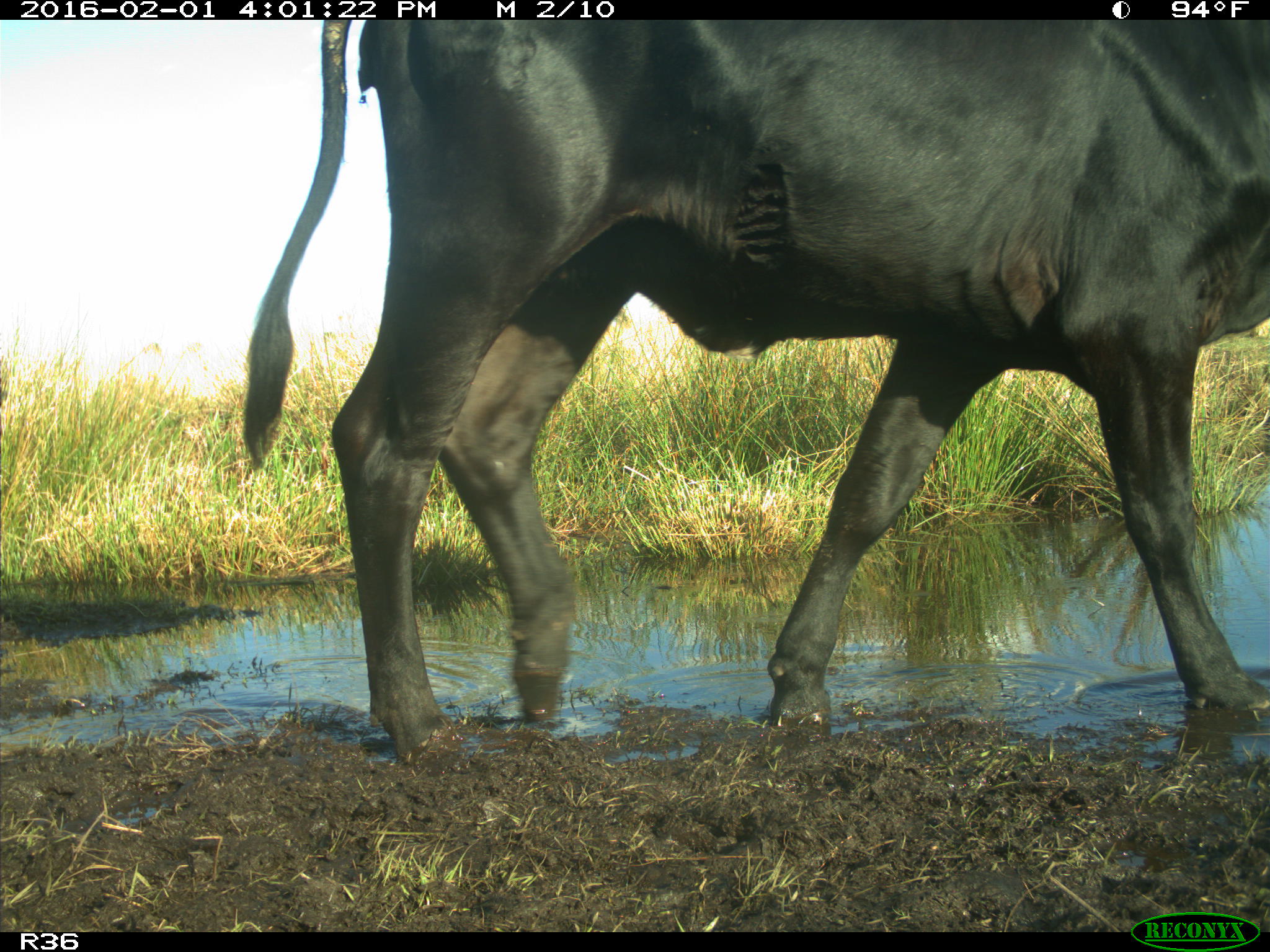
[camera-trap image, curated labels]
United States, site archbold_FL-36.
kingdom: Animalia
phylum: Chordata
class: Mammalia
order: Artiodactyla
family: Bovidae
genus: Bos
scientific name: Bos taurus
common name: domestic cow